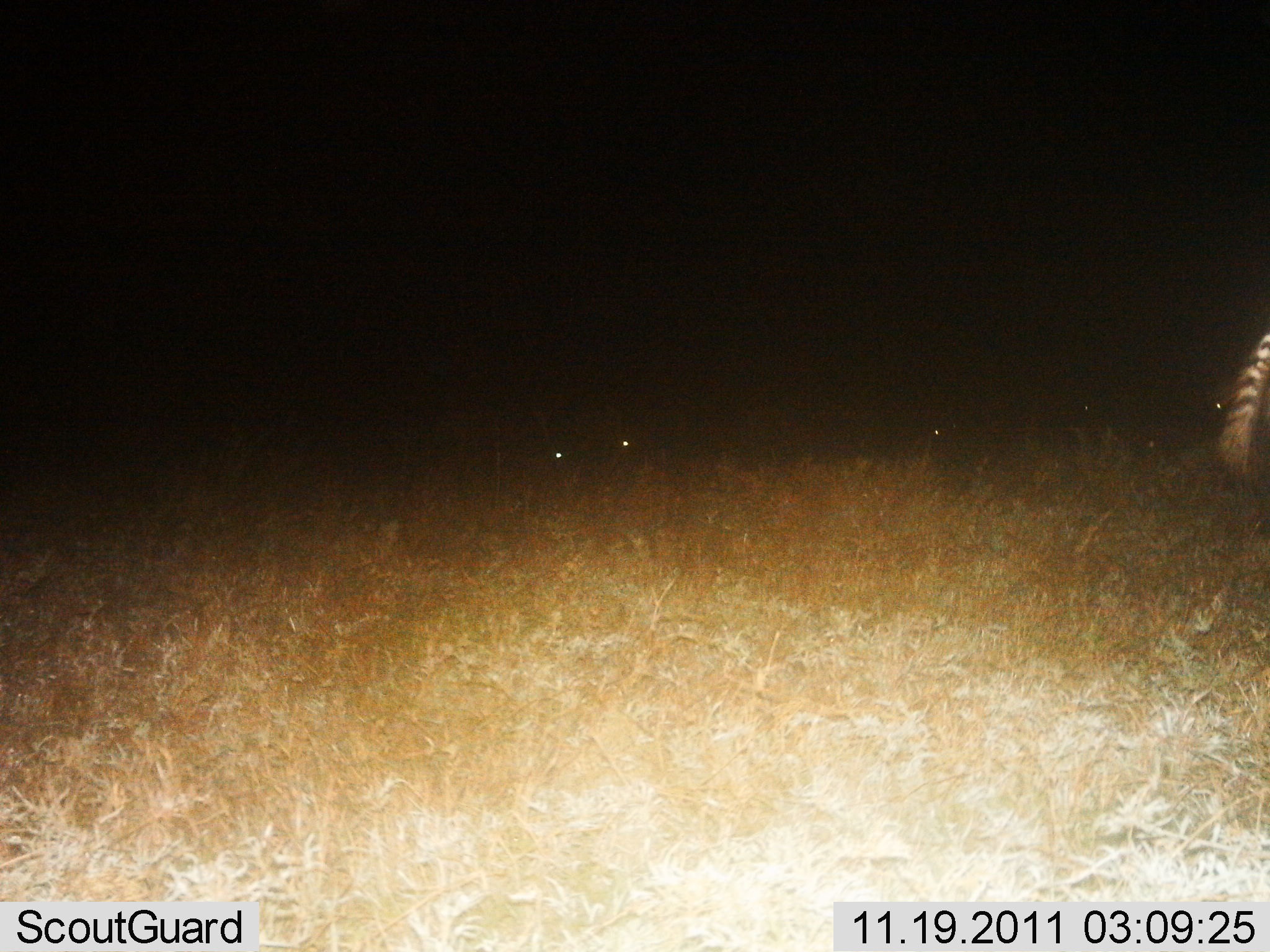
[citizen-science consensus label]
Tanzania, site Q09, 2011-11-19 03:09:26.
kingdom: Animalia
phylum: Chordata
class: Mammalia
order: Perissodactyla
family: Equidae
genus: Equus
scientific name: Equus quagga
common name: plains zebra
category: zebra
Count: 1.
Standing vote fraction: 43%.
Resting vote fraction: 0%.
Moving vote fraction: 71%.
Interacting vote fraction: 0%.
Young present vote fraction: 0%.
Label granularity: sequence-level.